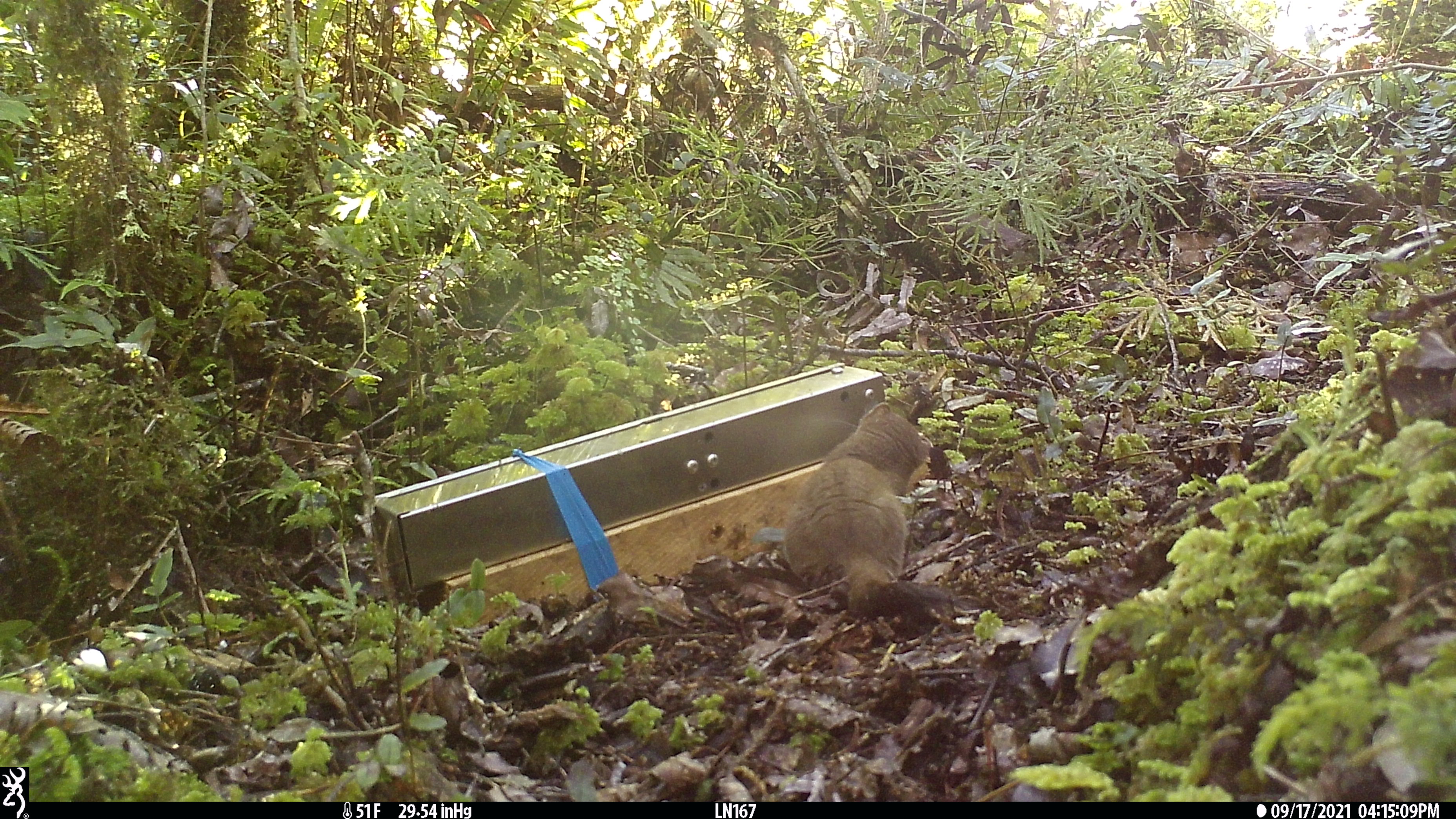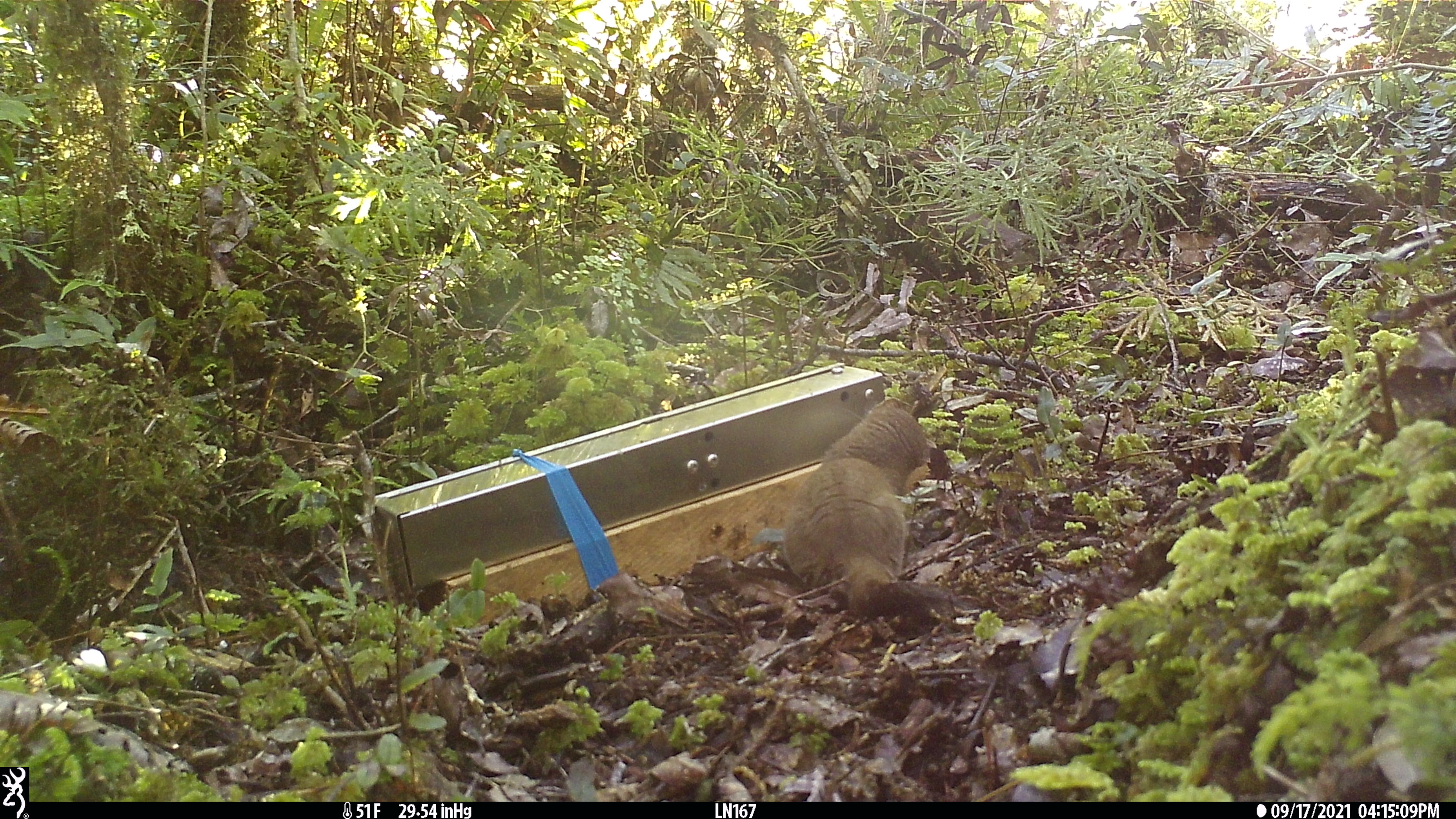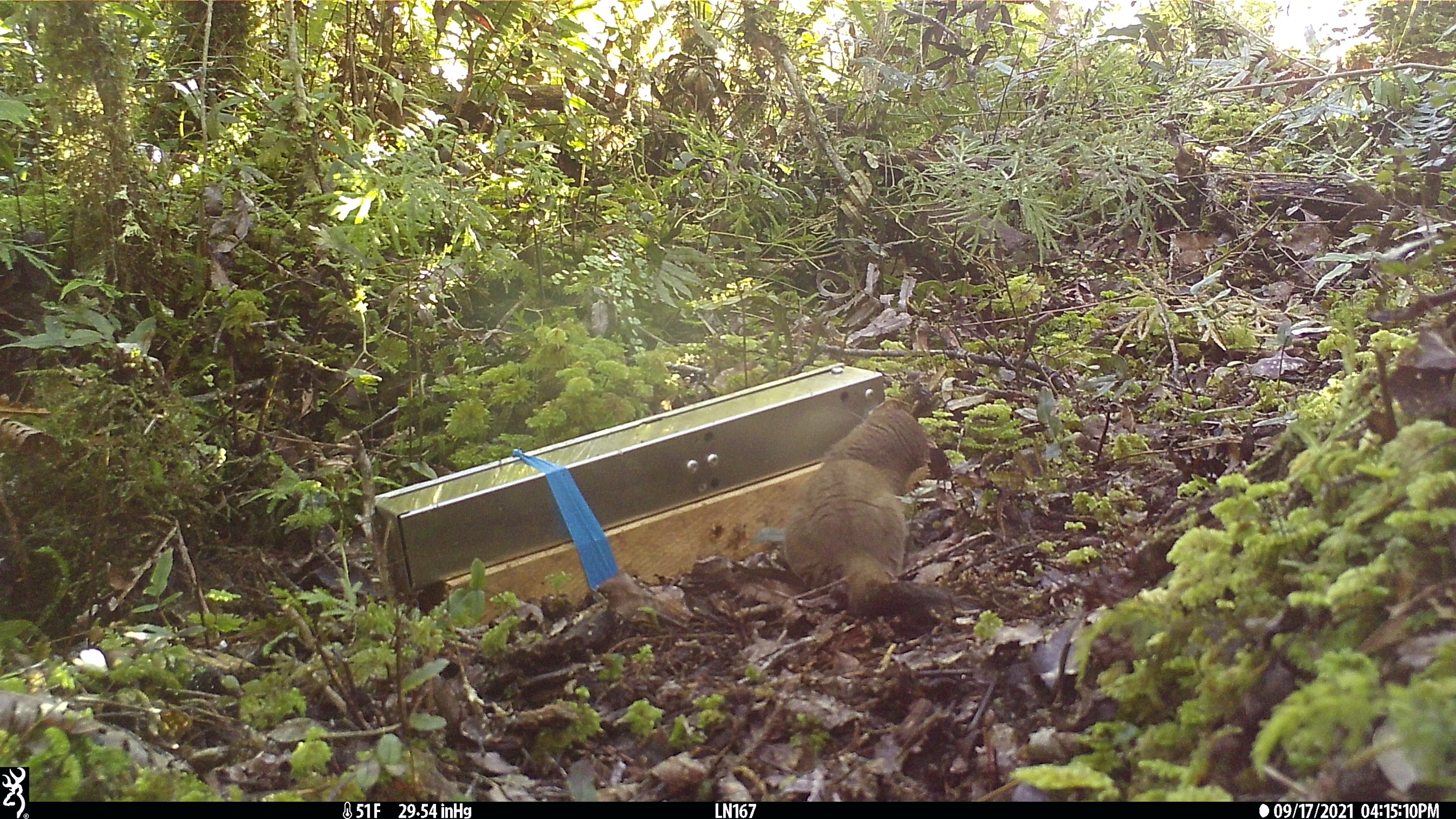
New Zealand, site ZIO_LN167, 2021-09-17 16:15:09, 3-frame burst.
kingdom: Animalia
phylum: Chordata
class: Mammalia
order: Carnivora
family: Mustelidae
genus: Mustela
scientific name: Mustela erminea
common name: stoat